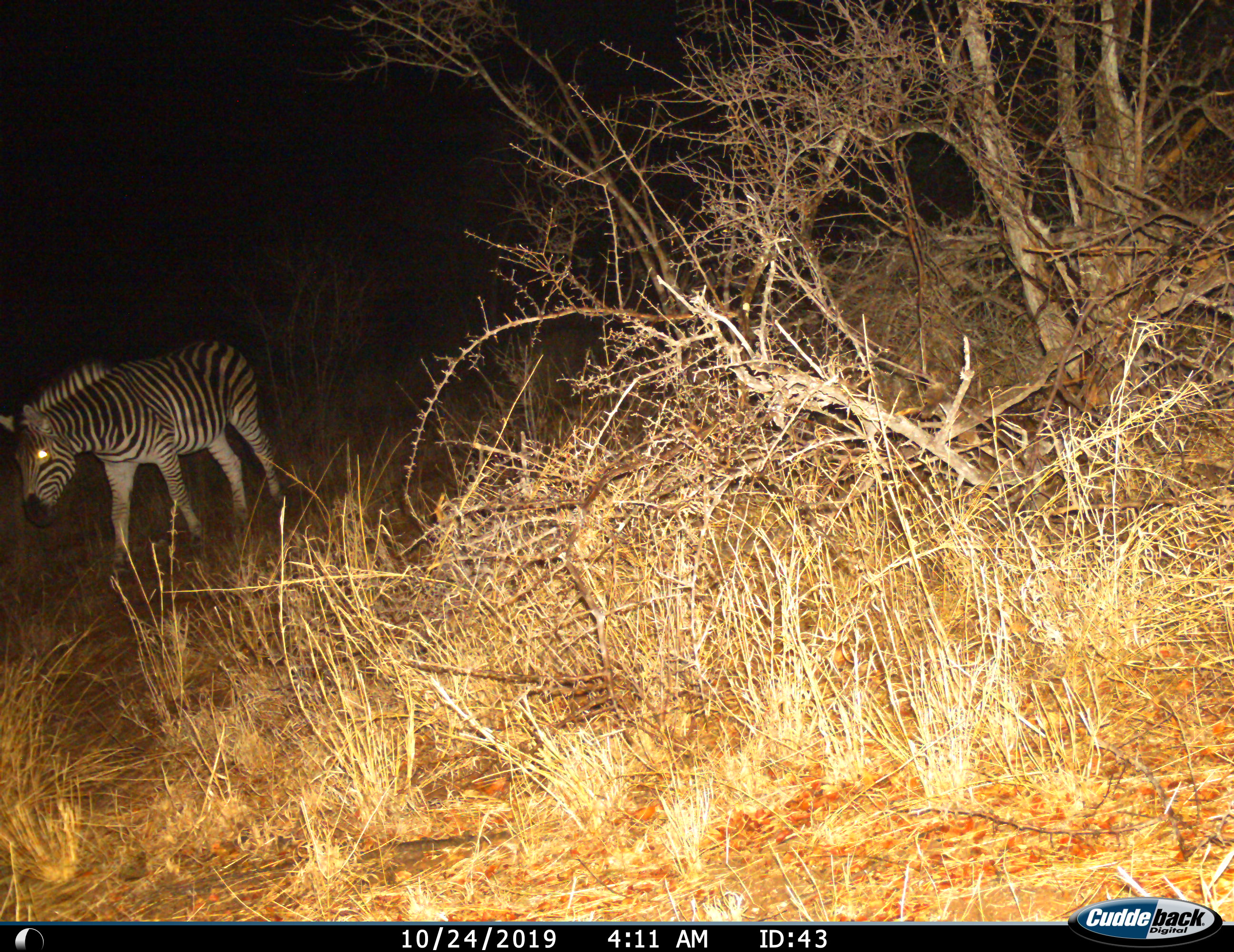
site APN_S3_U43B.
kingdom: Animalia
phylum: Chordata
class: Mammalia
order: Perissodactyla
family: Equidae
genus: Equus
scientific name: Equus quagga burchellii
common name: burchell's zebra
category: zebraburchells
Zebraburchells (burchell's zebra) (Equus quagga burchellii), count 1. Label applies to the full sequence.